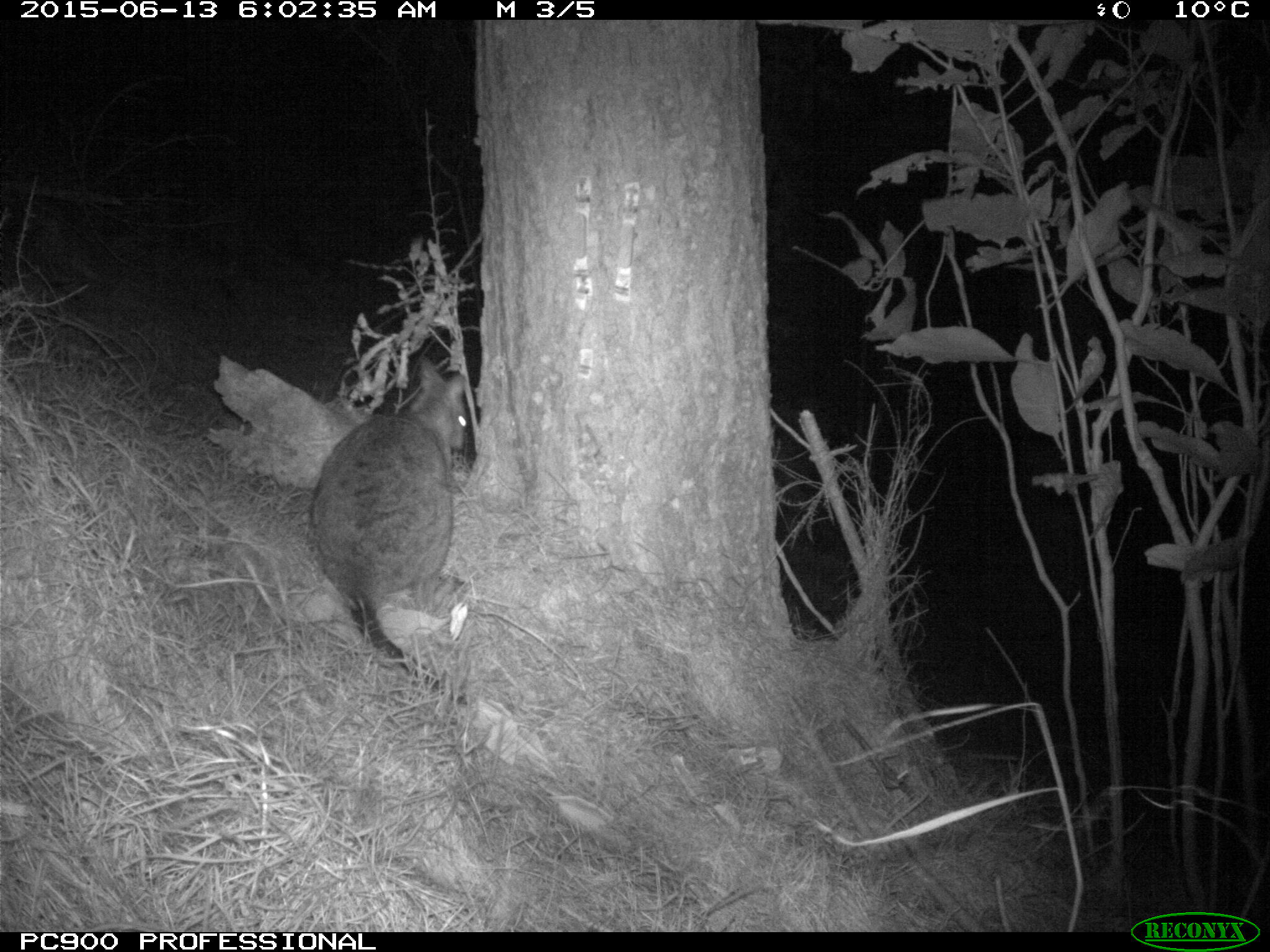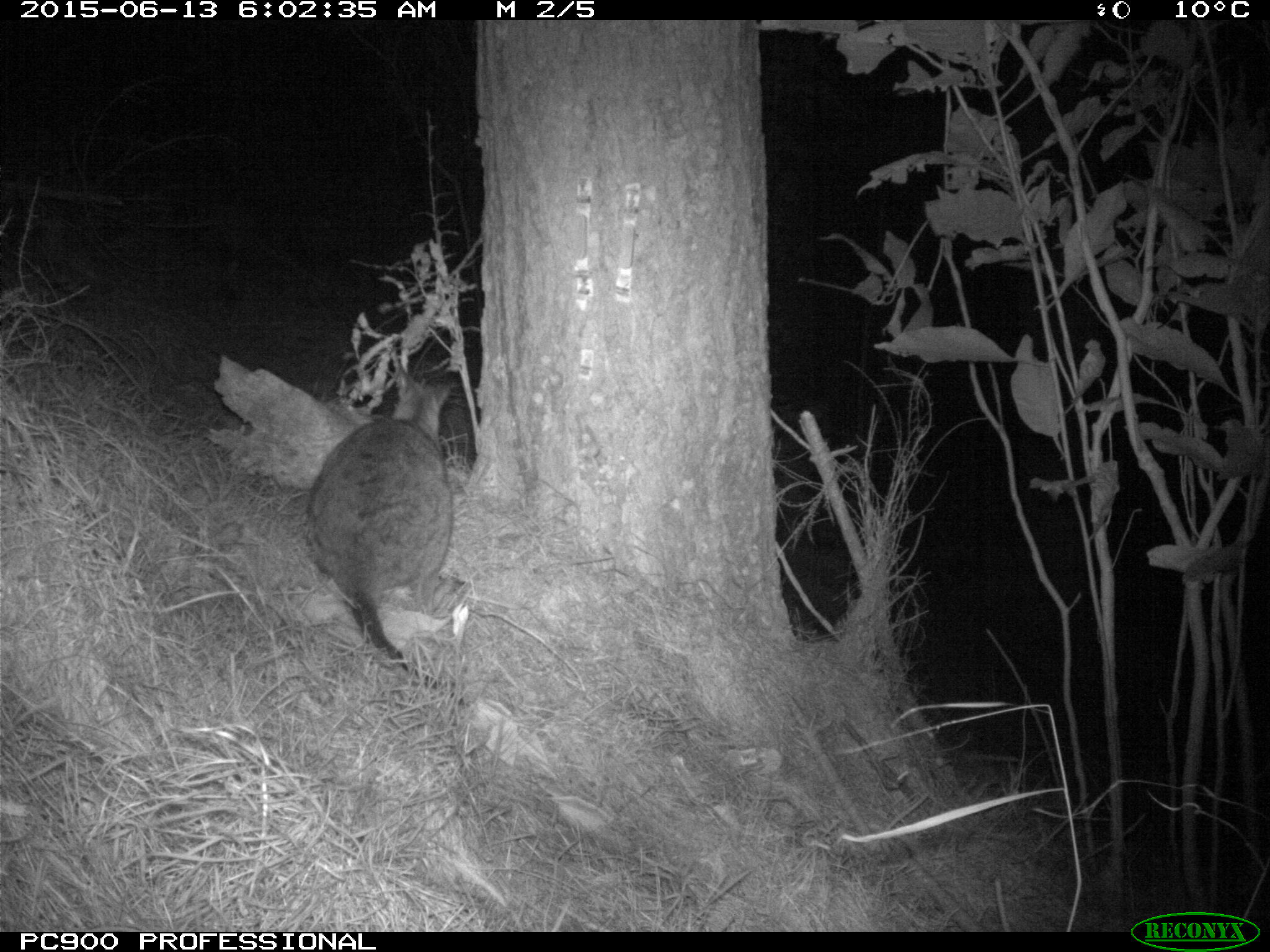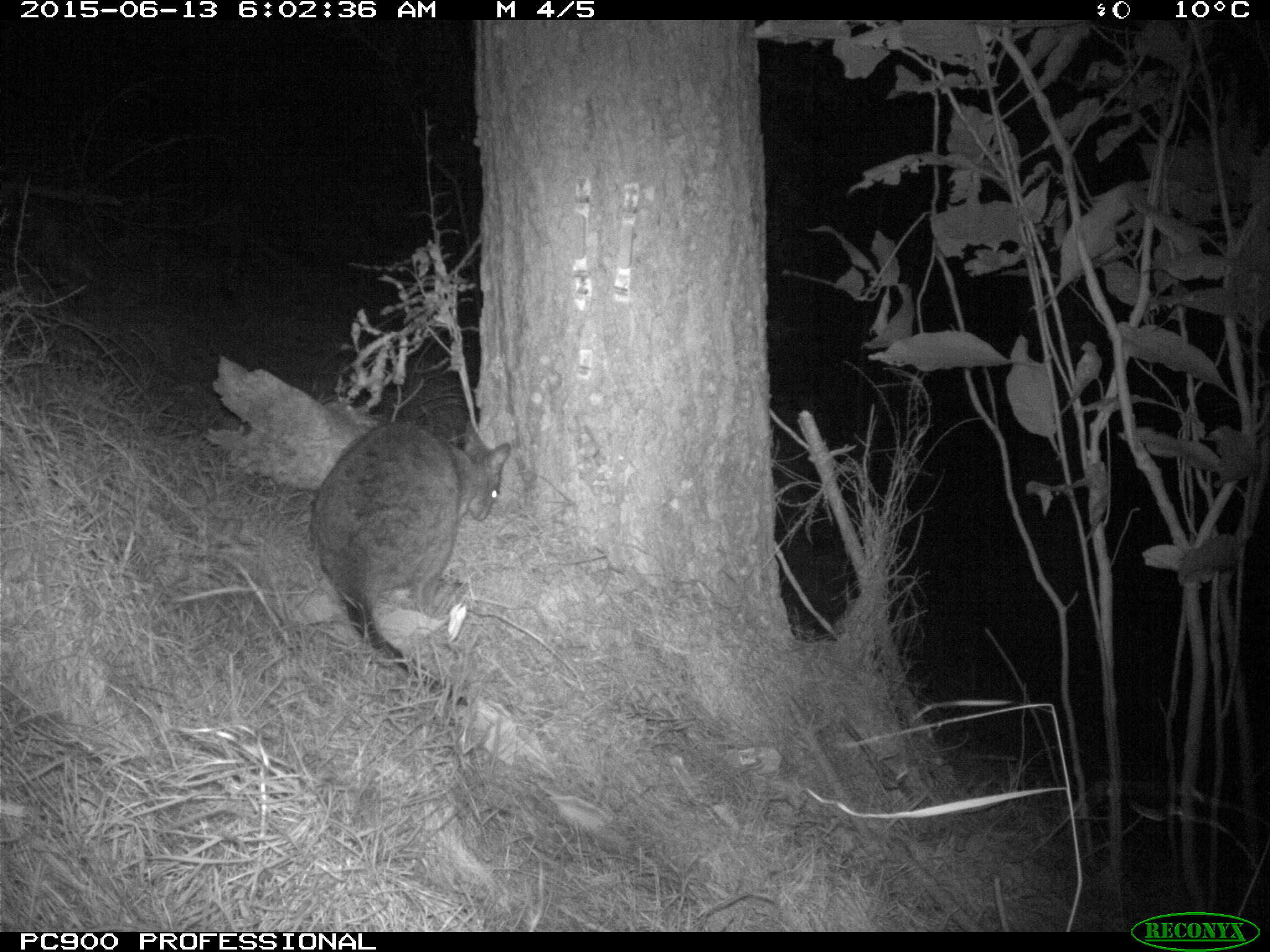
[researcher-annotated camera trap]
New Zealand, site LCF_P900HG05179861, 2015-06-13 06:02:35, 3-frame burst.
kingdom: Animalia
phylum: Chordata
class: Mammalia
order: Diprotodontia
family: Macropodidae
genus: Notamacropus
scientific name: Notamacropus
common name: wallaby